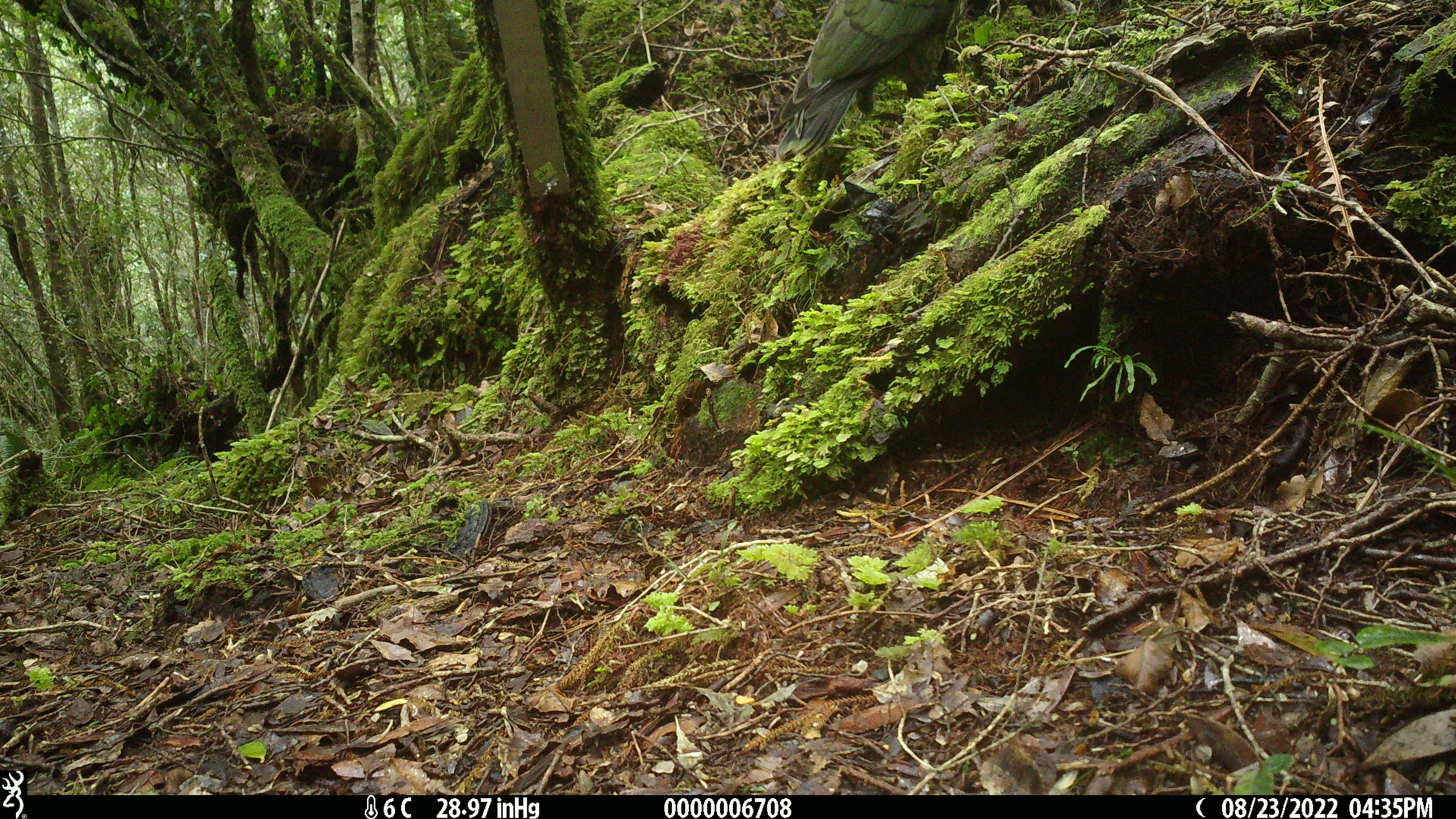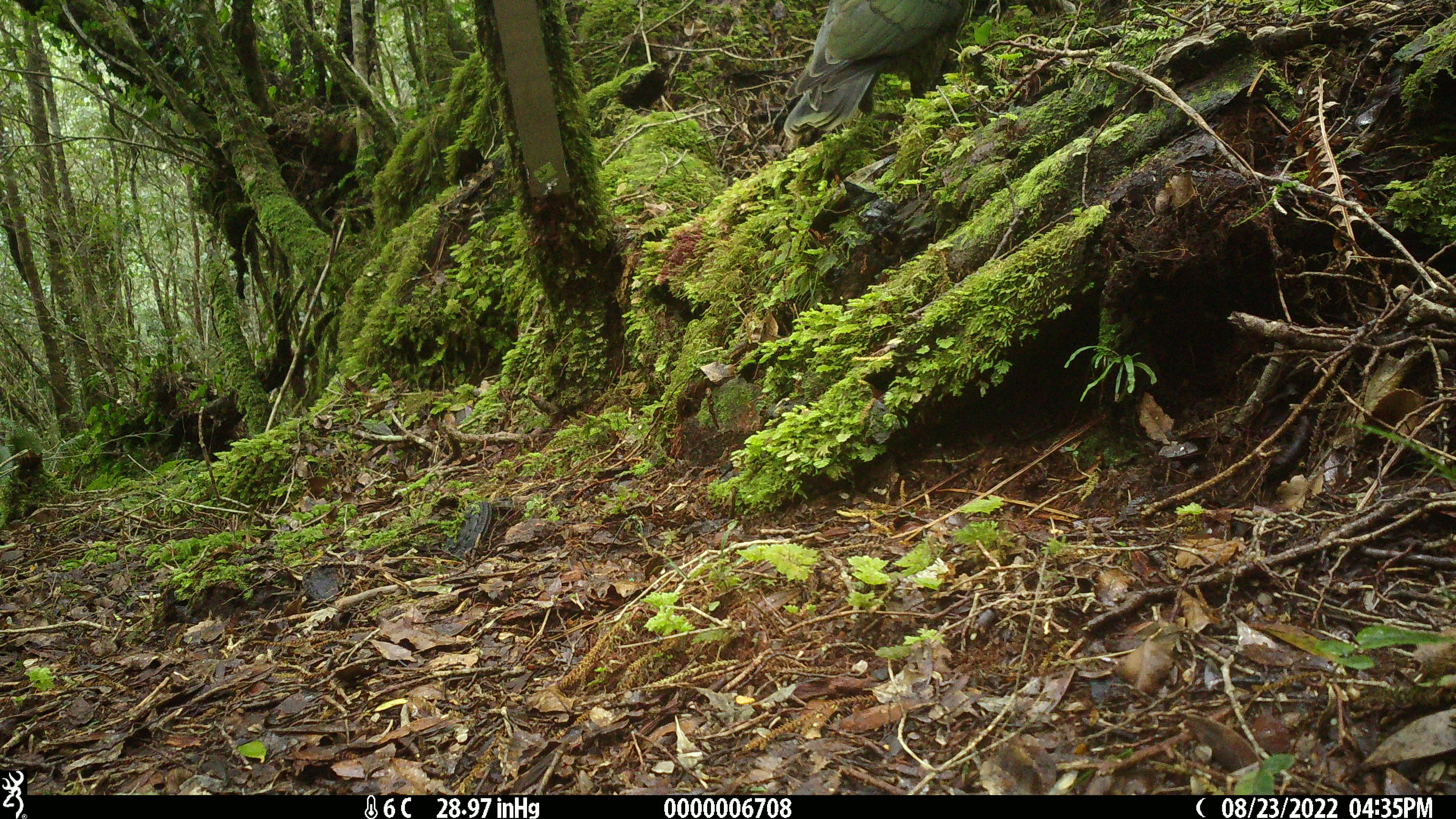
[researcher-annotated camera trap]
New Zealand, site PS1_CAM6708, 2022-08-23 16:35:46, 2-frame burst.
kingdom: Animalia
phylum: Chordata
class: Aves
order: Psittaciformes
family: Strigopidae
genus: Nestor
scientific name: Nestor notabilis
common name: kea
Kea (Nestor notabilis).